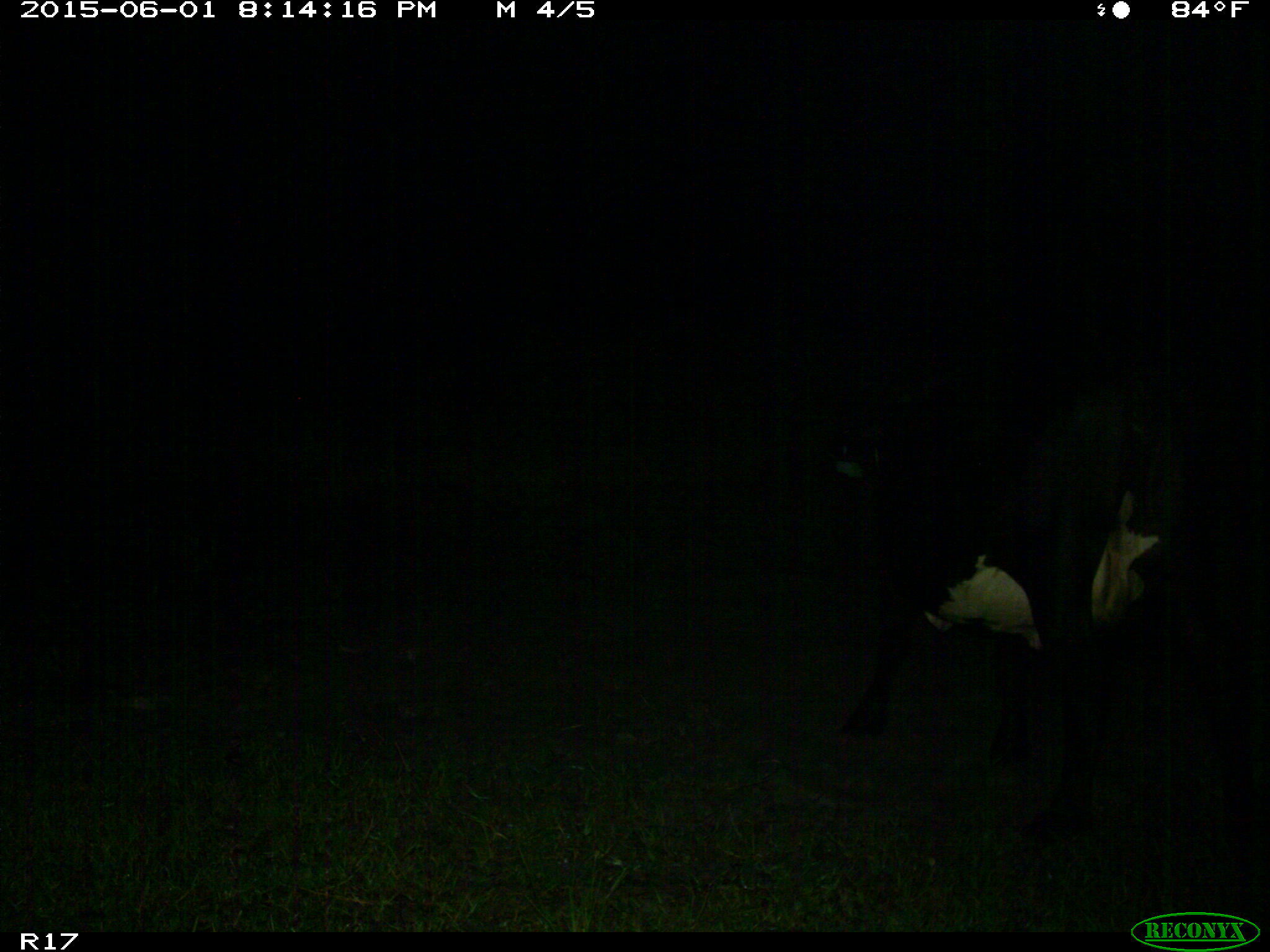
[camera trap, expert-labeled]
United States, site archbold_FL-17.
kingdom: Animalia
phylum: Chordata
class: Mammalia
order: Artiodactyla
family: Bovidae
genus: Bos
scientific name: Bos taurus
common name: domestic cow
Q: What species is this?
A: Bos taurus (domestic cow).